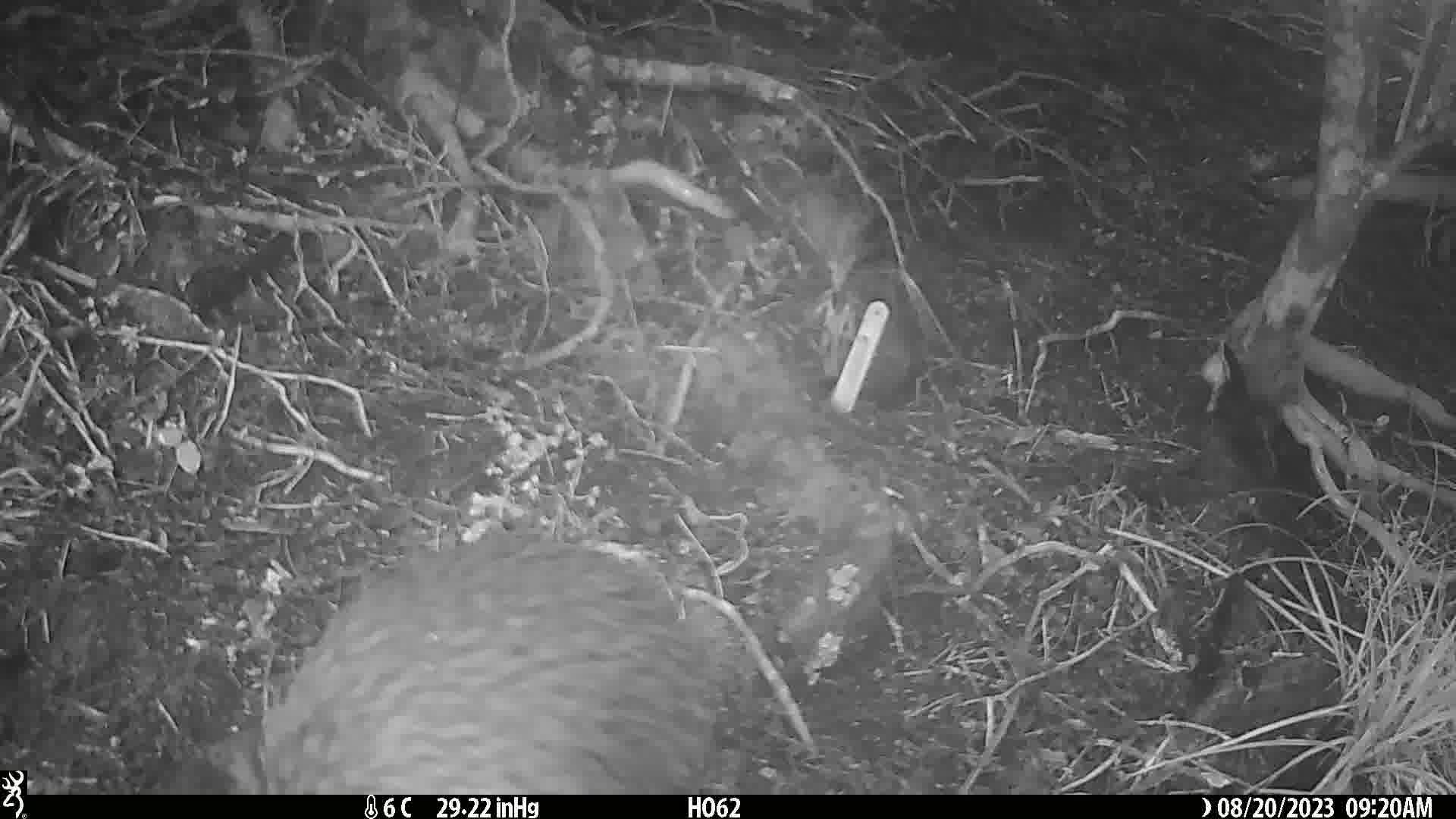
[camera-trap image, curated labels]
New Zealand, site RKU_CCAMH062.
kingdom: Animalia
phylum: Chordata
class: Aves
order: Apterygiformes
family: Apterygidae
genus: Apteryx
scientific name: Apteryx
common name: kiwi